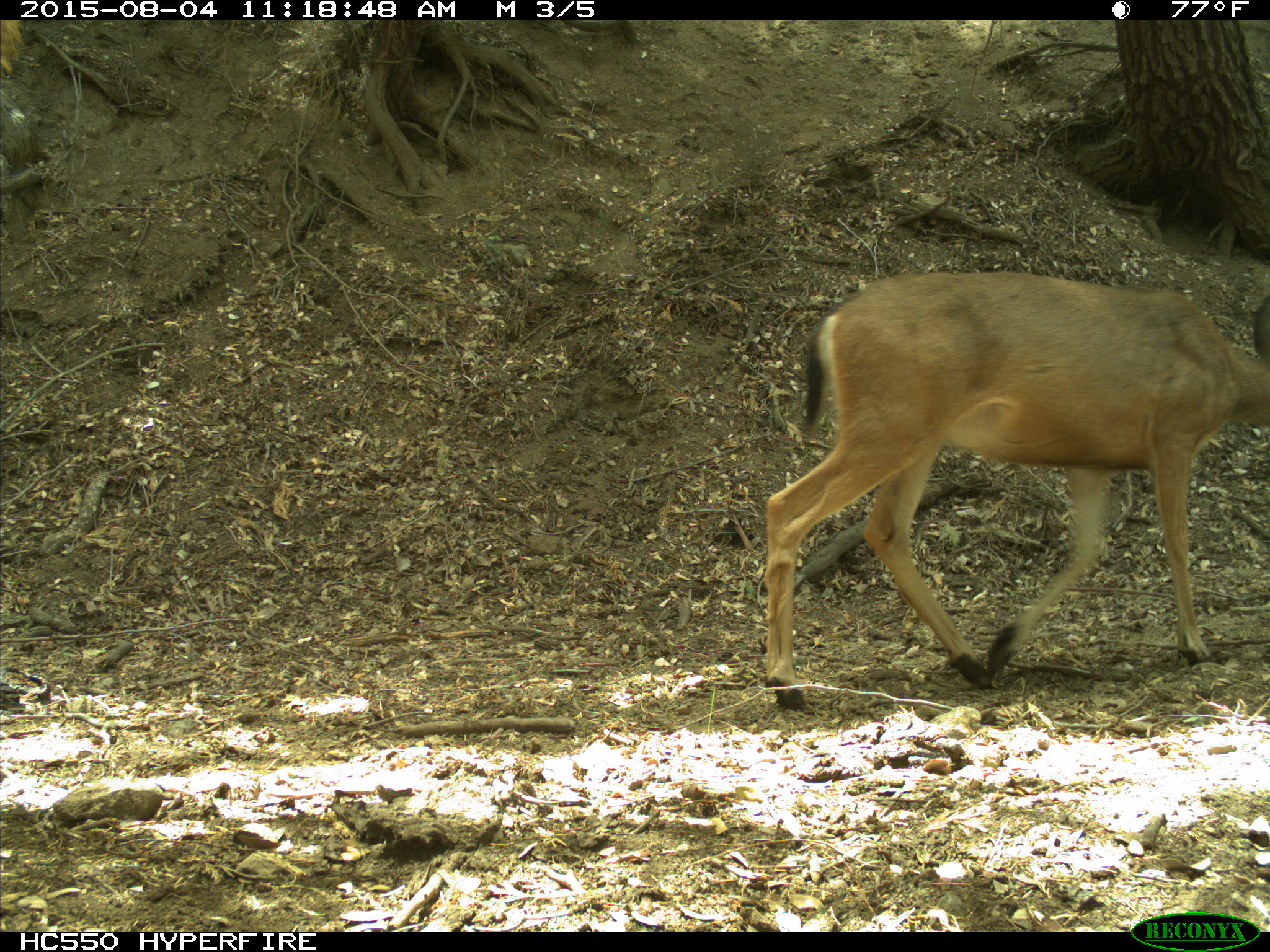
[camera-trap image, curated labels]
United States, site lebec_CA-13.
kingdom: Animalia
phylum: Chordata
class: Mammalia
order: Artiodactyla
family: Cervidae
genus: Odocoileus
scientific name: Odocoileus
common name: deer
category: unidentified deer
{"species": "unidentified deer (deer) (Odocoileus)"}